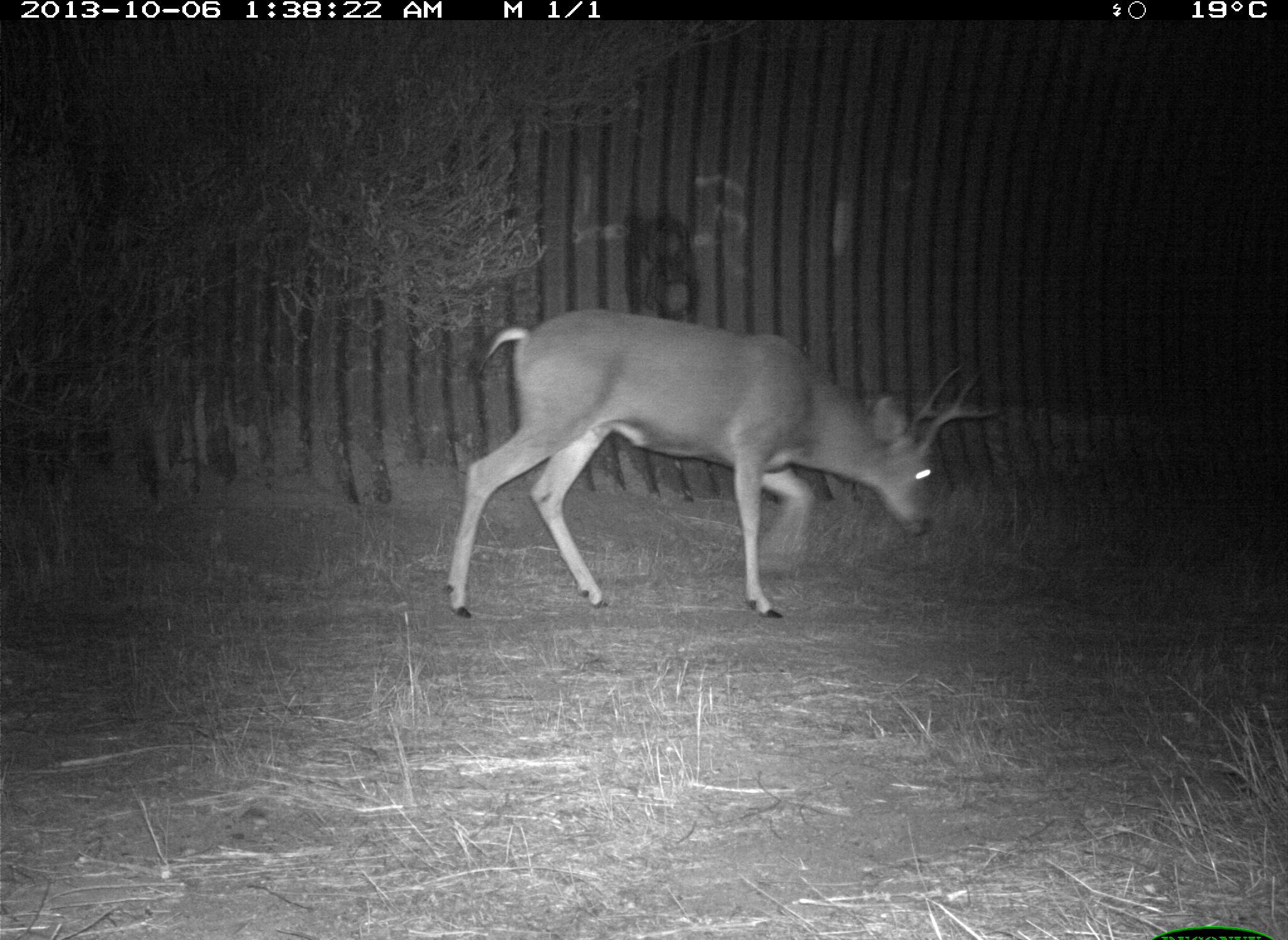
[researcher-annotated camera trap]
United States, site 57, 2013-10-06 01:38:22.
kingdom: Animalia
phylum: Chordata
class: Mammalia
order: Artiodactyla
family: Cervidae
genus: Odocoileus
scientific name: Odocoileus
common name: deer